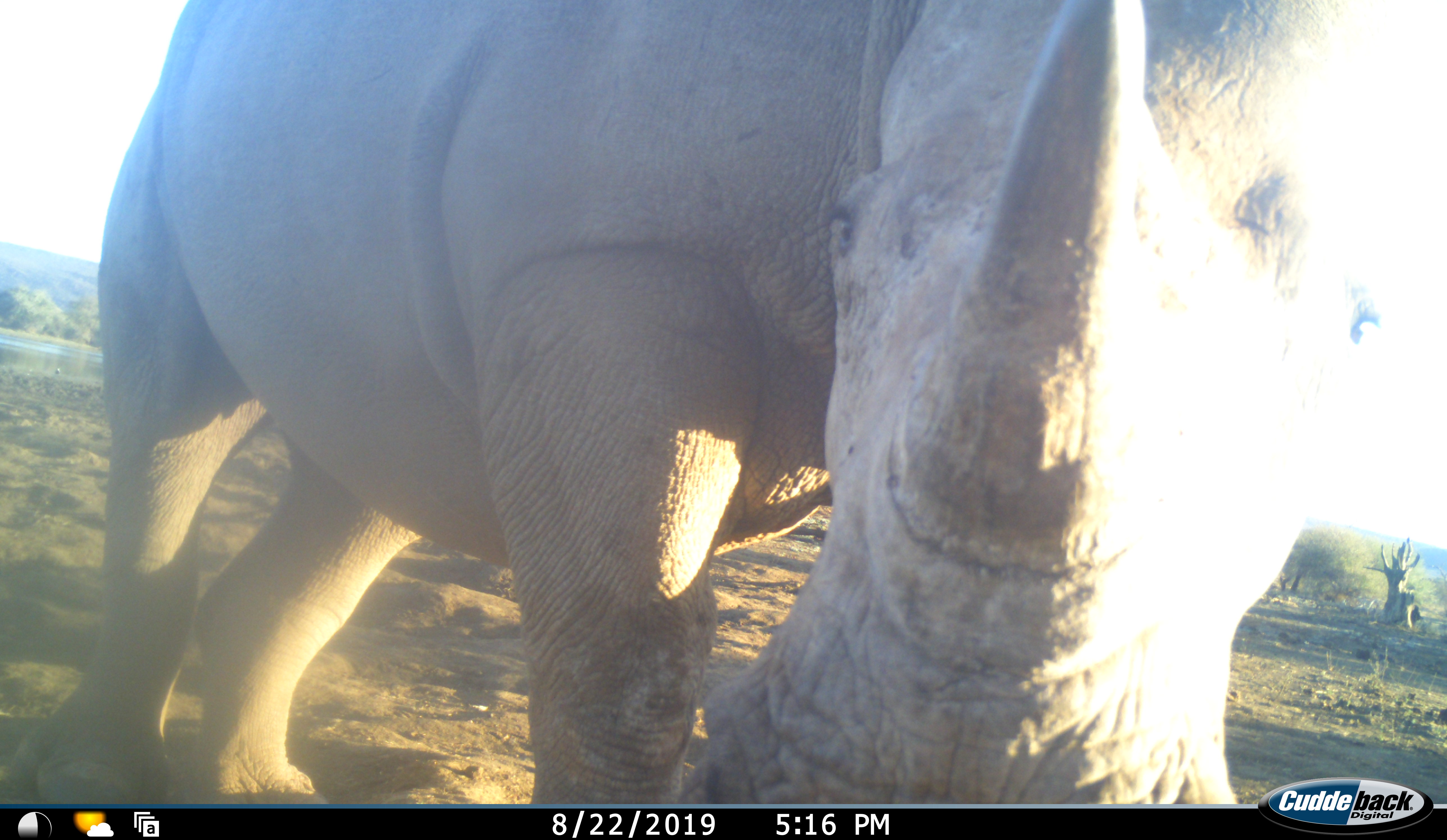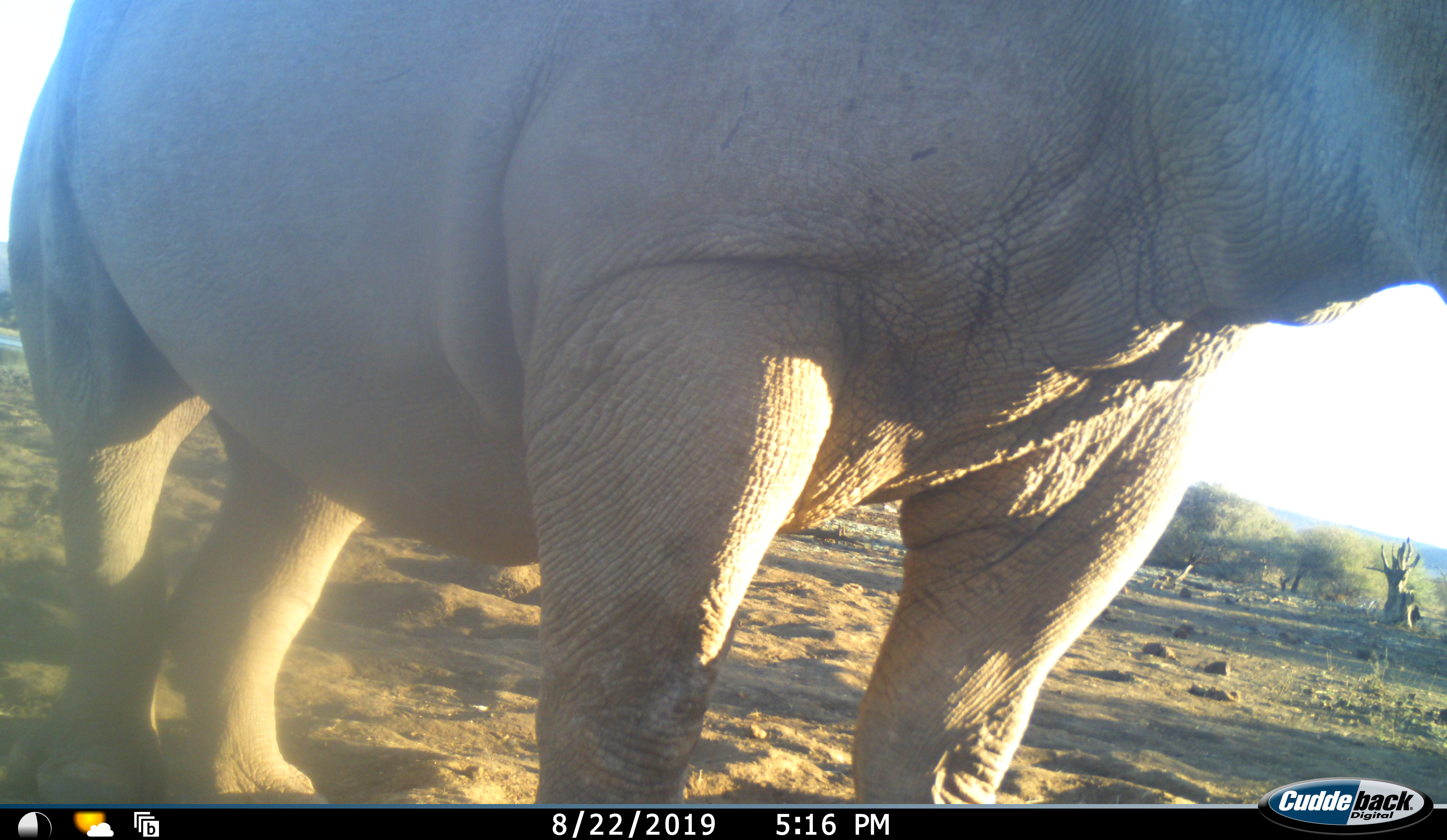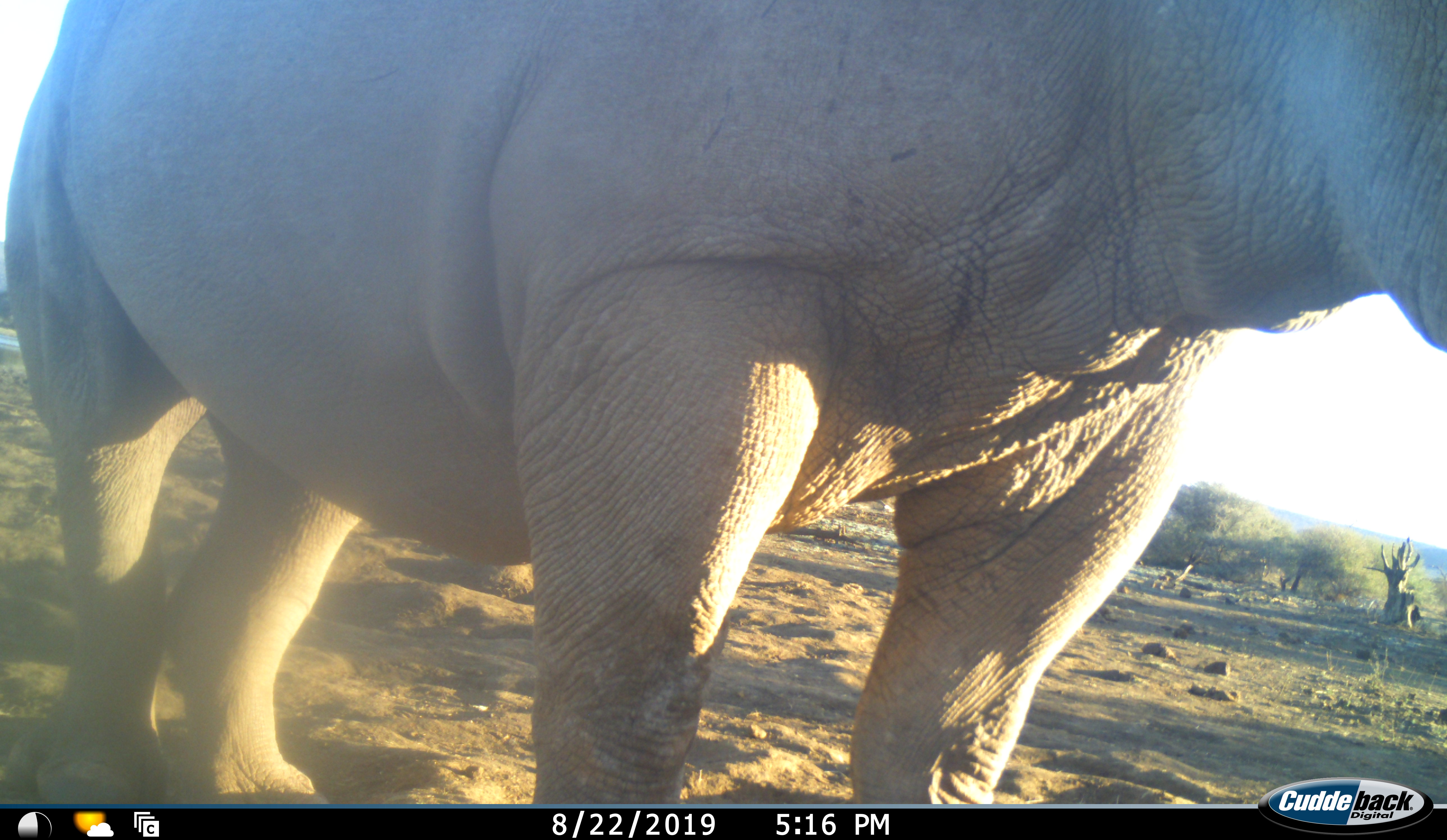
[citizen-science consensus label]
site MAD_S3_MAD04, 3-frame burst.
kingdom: Animalia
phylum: Chordata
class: Mammalia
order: Perissodactyla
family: Rhinocerotidae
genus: Ceratotherium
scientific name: Ceratotherium simum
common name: white rhinoceros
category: rhinoceroswhite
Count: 1.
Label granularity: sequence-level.